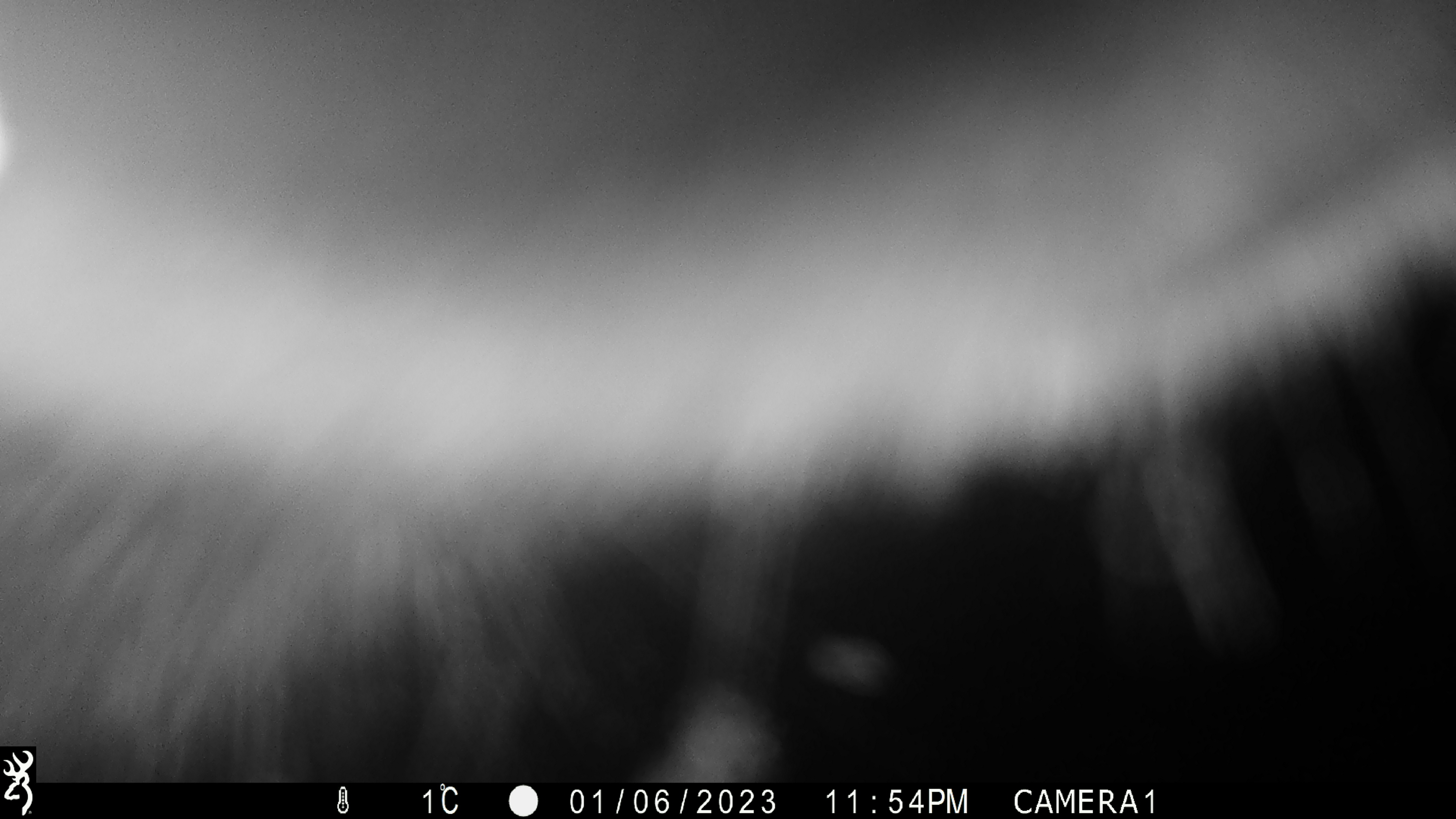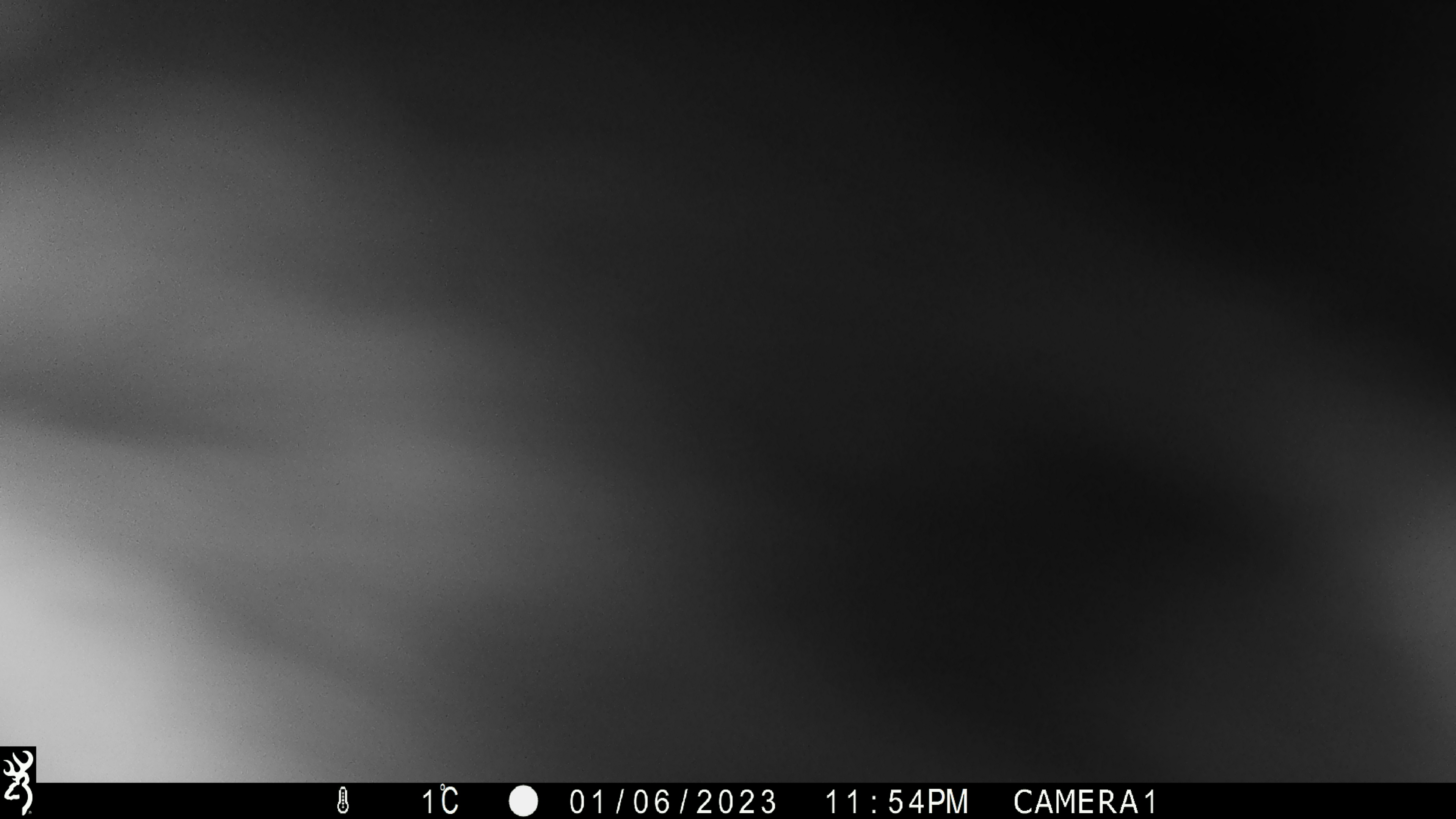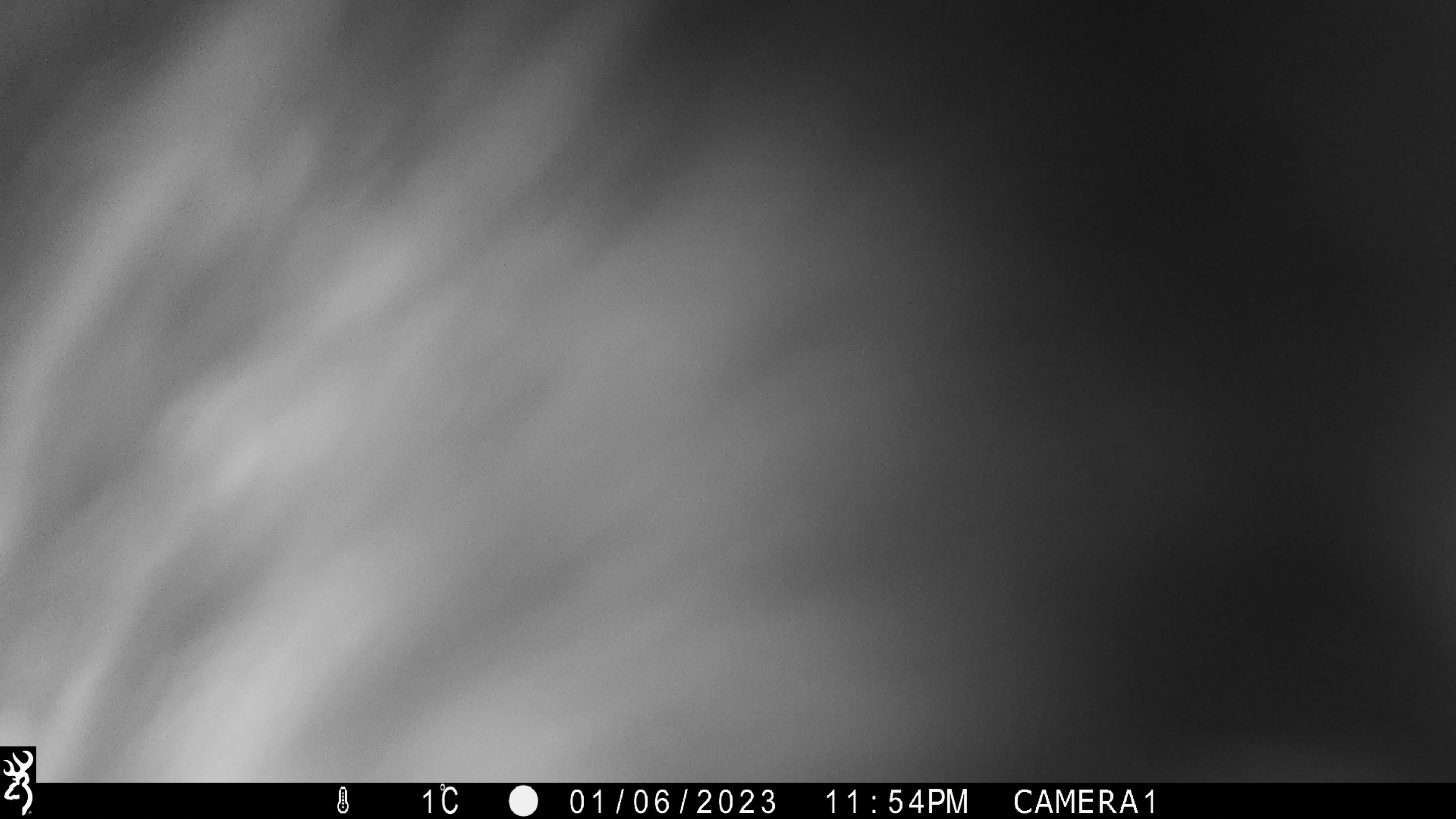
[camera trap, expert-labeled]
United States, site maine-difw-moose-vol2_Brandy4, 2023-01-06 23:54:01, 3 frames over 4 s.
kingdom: Animalia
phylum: Chordata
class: Mammalia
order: Artiodactyla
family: Cervidae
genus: Alces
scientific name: Alces alces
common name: moose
Moose (Alces alces).